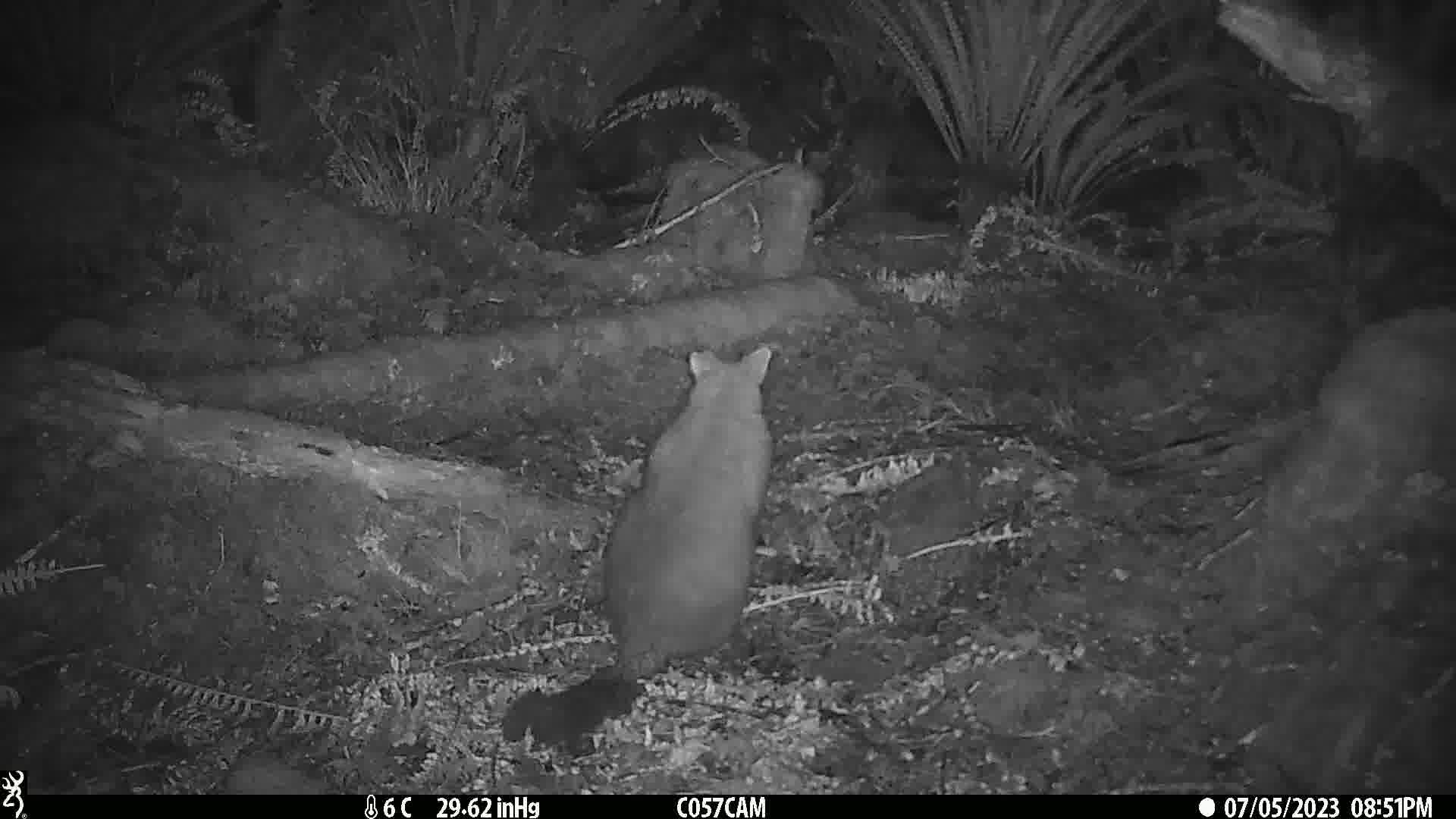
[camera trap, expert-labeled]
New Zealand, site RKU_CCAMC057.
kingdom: Animalia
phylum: Chordata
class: Mammalia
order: Diprotodontia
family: Phalangeridae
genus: Trichosurus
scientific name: Trichosurus vulpecula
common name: common brushtail possum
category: possum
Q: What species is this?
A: Possum (common brushtail possum) (Trichosurus vulpecula).